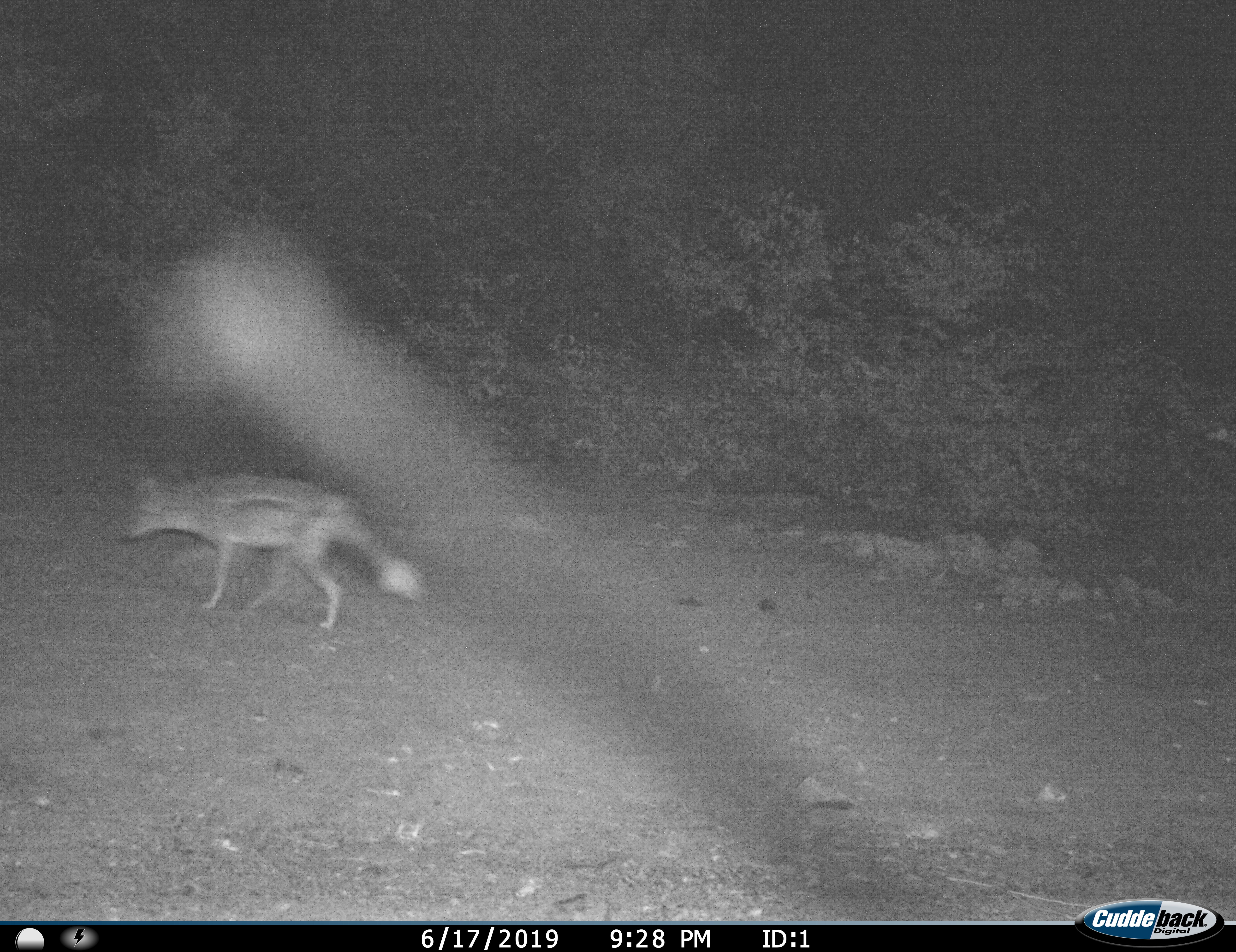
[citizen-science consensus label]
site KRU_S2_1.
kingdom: Animalia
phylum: Chordata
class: Mammalia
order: Carnivora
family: Canidae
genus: Lupulella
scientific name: Lupulella adusta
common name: side-striped jackal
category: jackalsidestriped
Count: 1.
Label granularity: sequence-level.